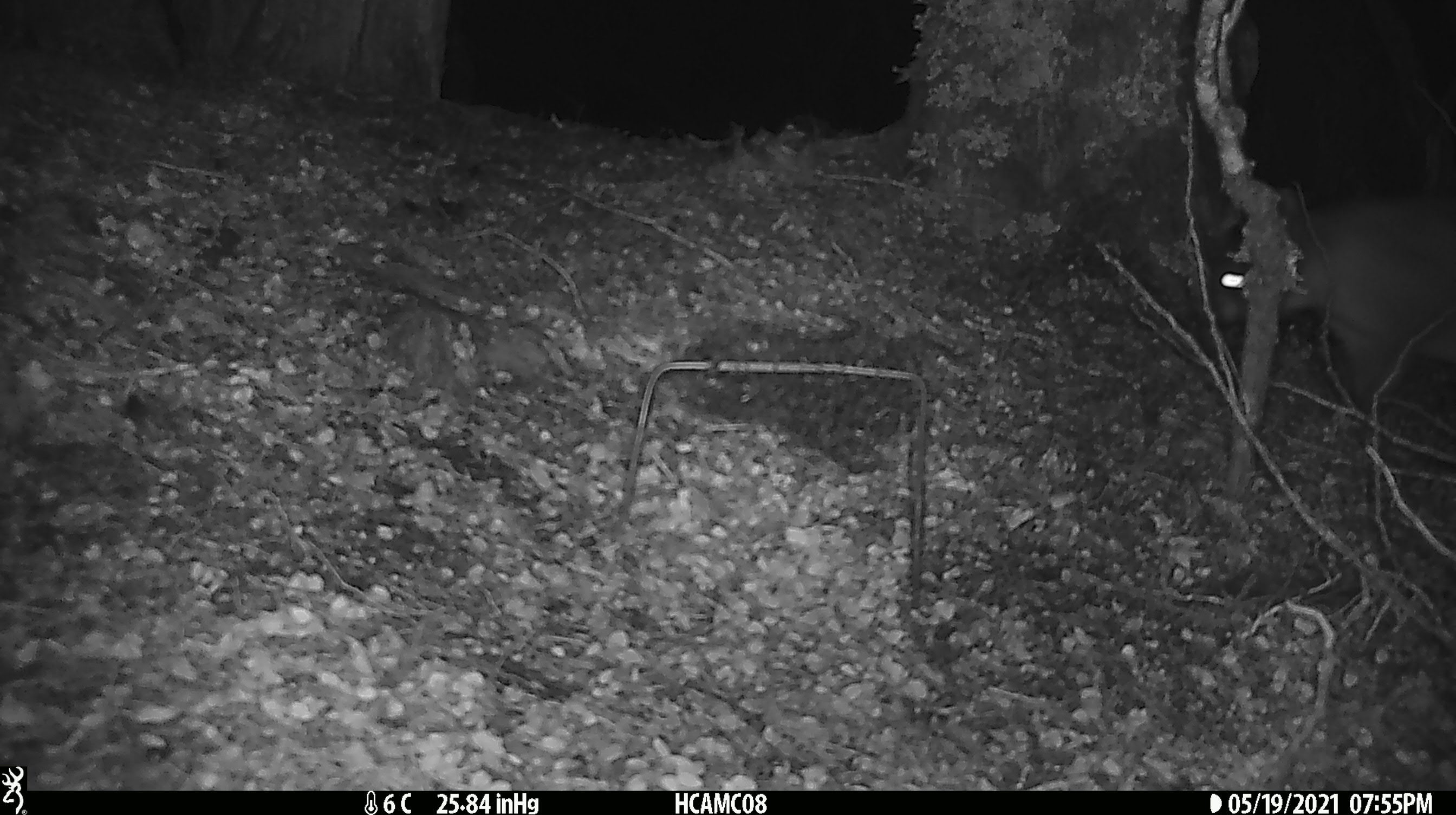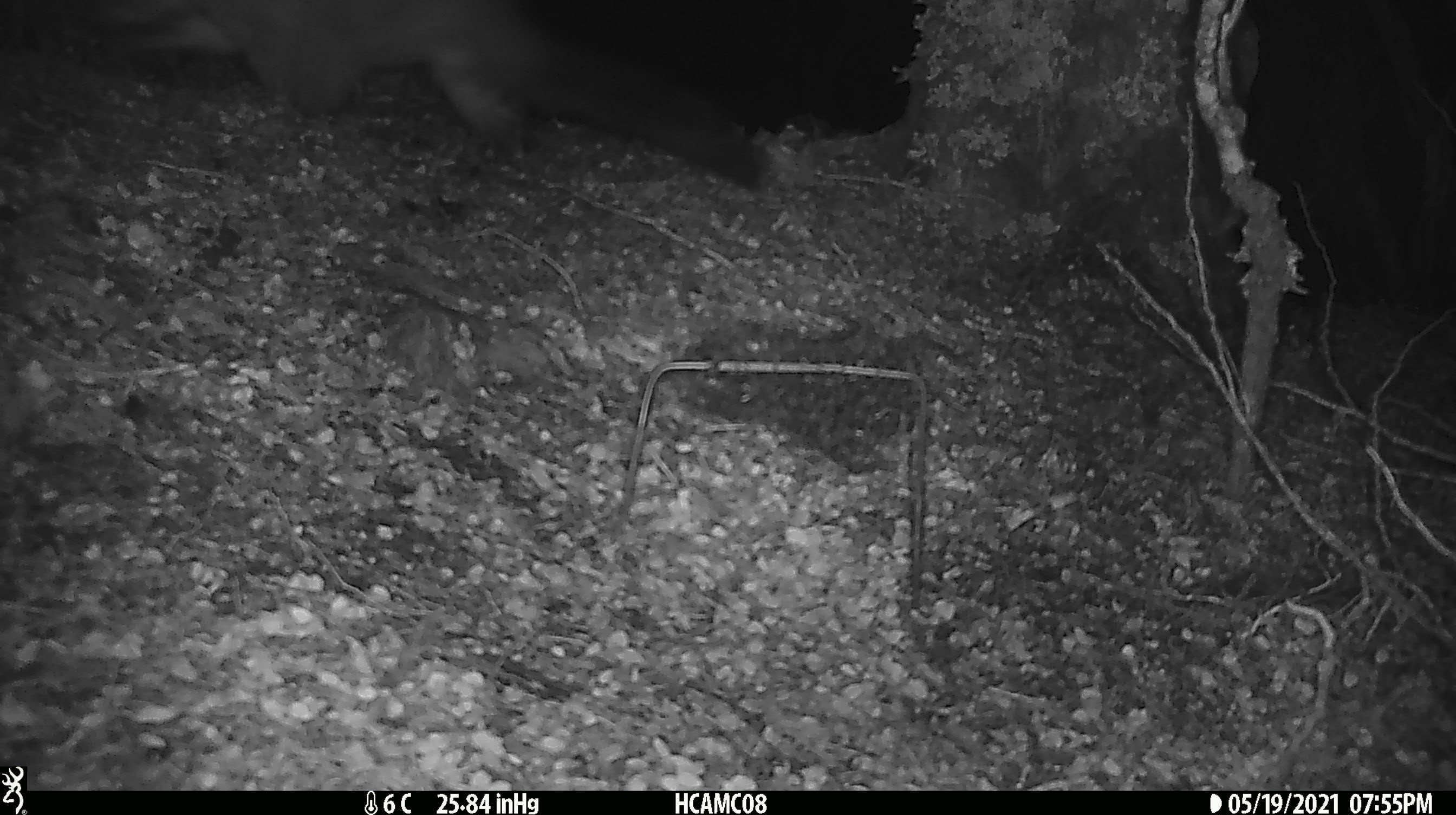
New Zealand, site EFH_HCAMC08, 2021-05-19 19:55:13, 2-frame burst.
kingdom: Animalia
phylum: Chordata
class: Mammalia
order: Diprotodontia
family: Phalangeridae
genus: Trichosurus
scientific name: Trichosurus vulpecula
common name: common brushtail possum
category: possum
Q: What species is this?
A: Possum (common brushtail possum) (Trichosurus vulpecula).